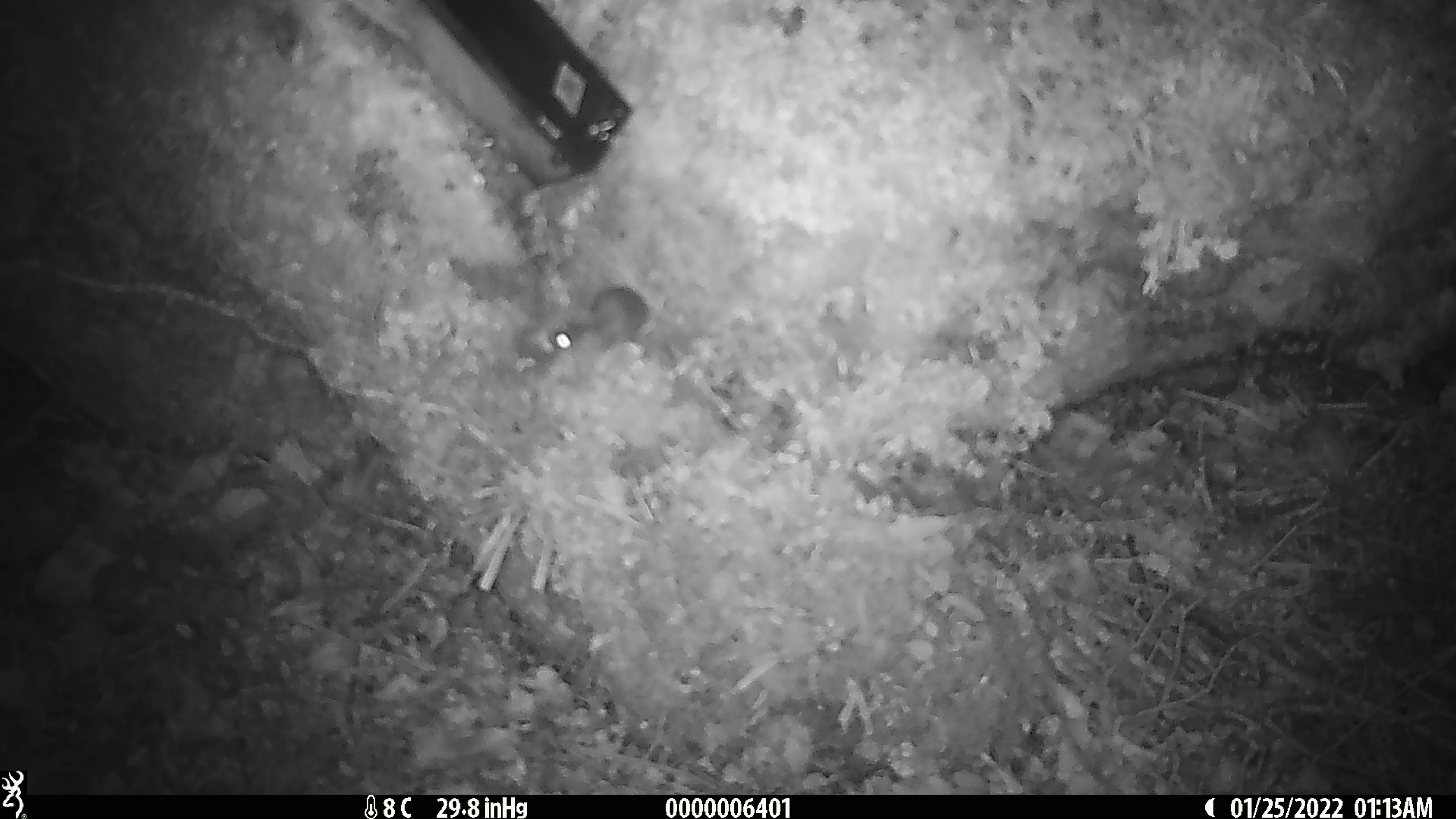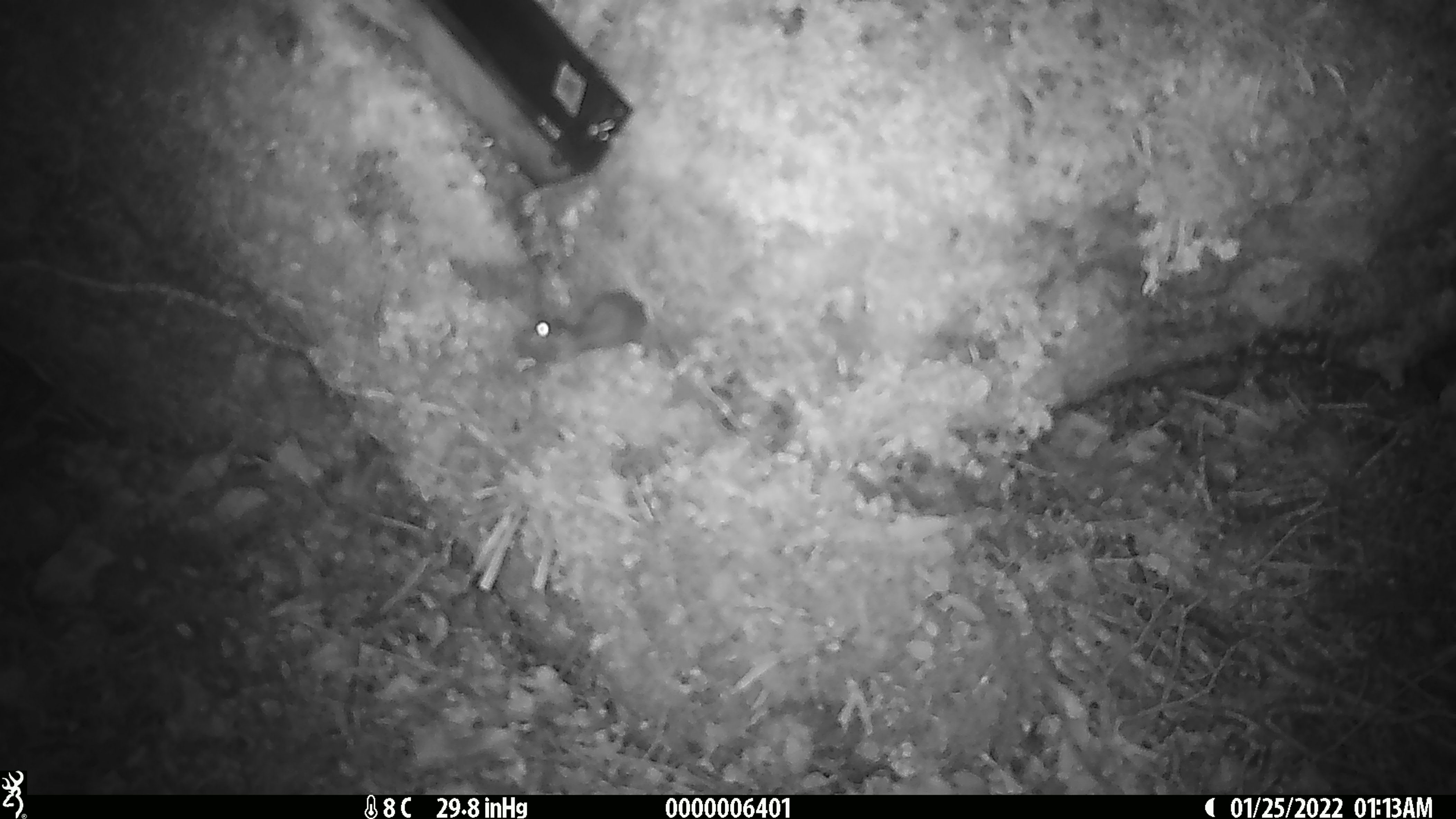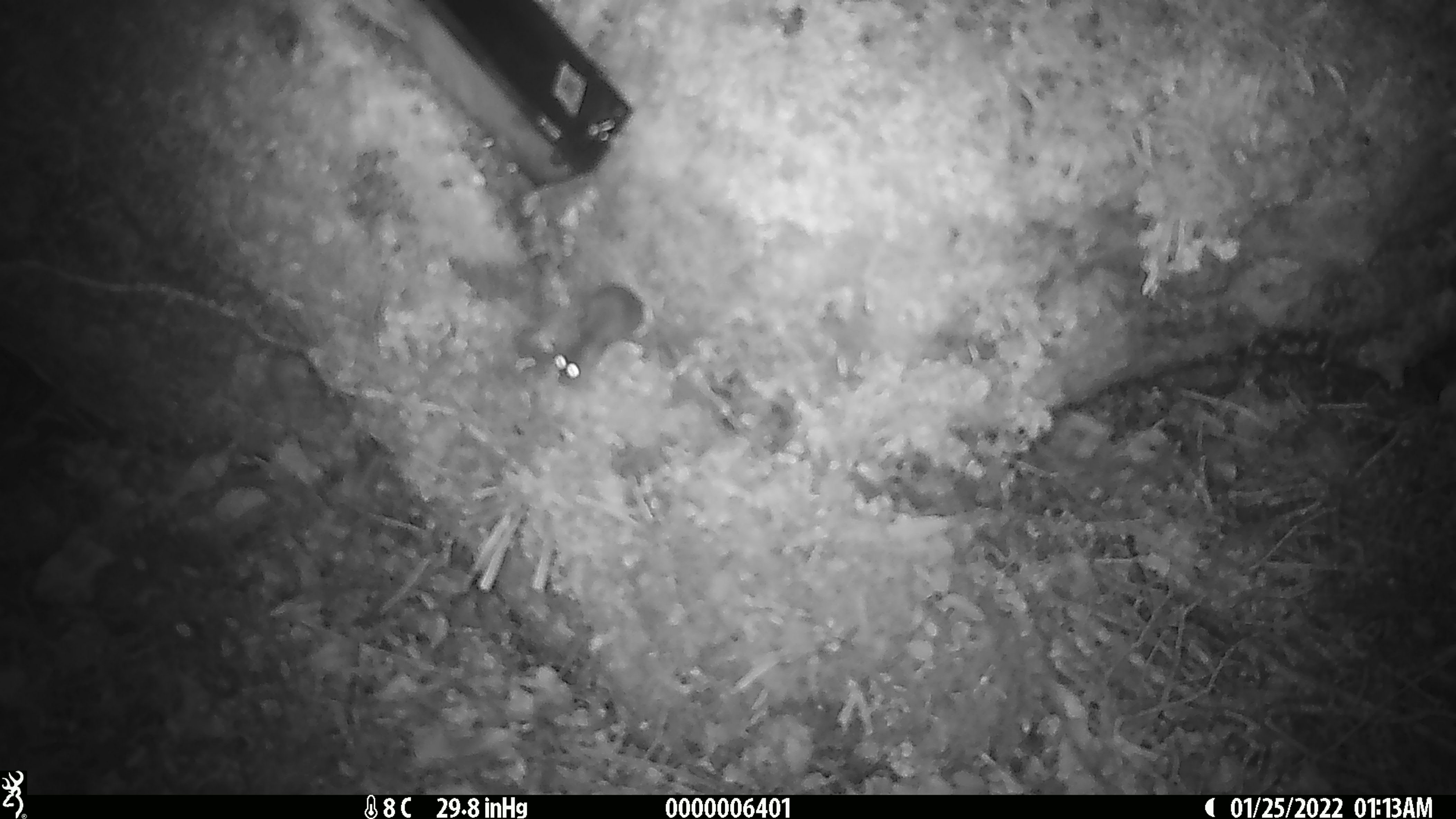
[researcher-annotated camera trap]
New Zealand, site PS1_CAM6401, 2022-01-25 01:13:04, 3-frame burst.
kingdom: Animalia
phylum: Chordata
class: Mammalia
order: Rodentia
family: Muridae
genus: Mus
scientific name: Mus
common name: mouse